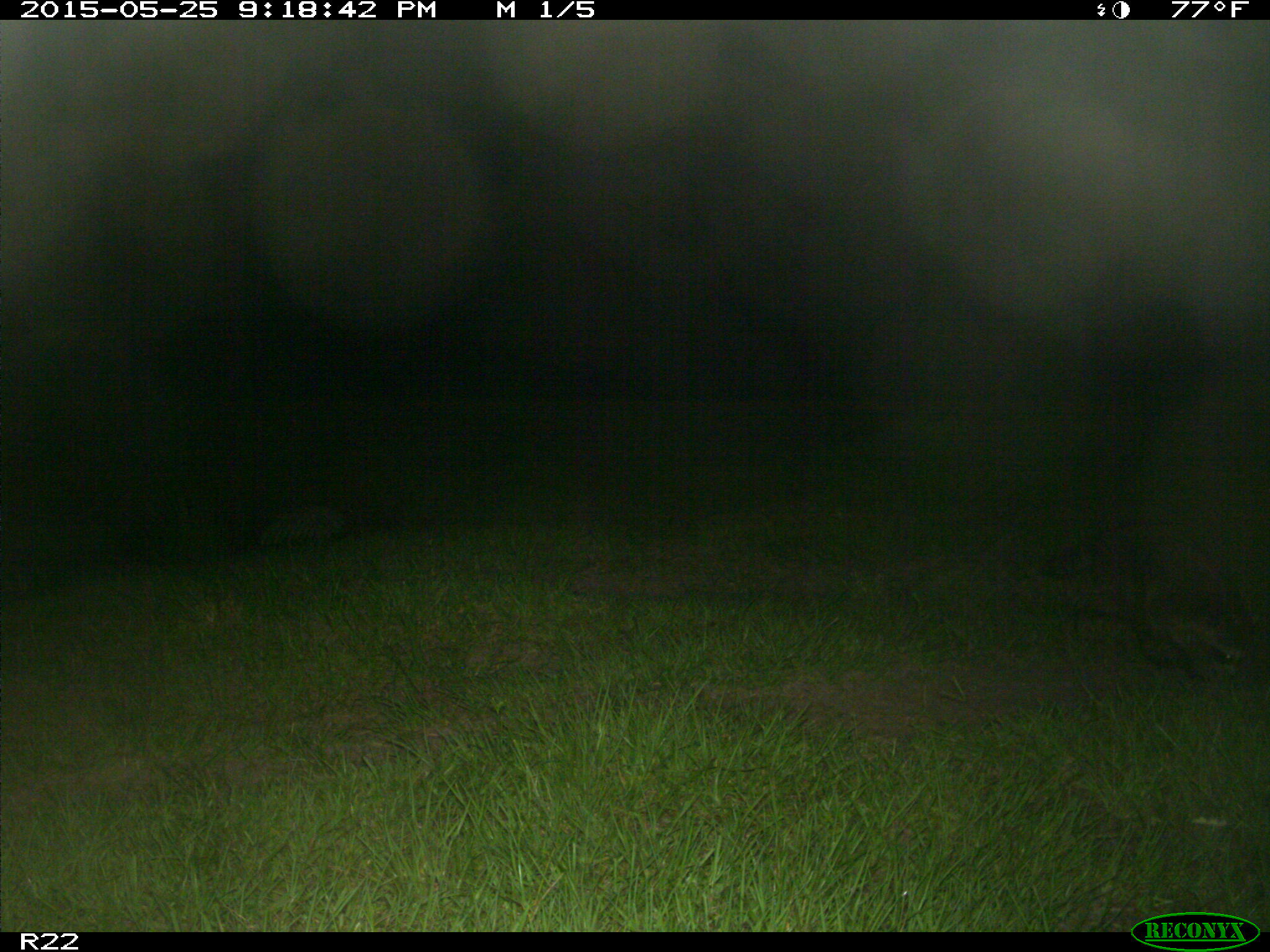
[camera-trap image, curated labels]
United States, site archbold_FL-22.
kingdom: Animalia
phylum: Chordata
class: Mammalia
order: Artiodactyla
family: Bovidae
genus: Bos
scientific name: Bos taurus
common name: domestic cow